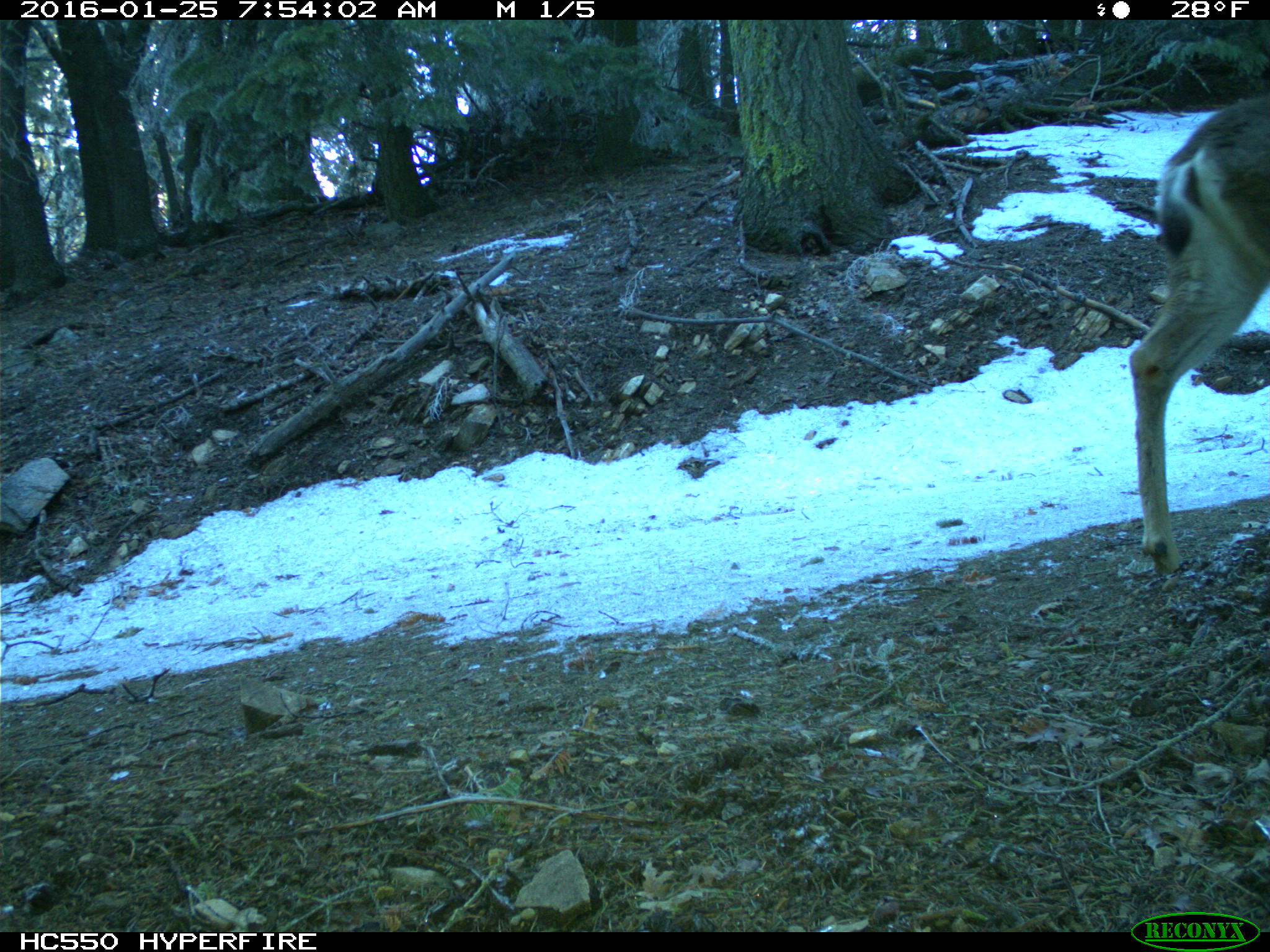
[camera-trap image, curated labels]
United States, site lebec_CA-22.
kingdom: Animalia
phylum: Chordata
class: Mammalia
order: Artiodactyla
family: Cervidae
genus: Odocoileus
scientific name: Odocoileus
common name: deer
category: unidentified deer